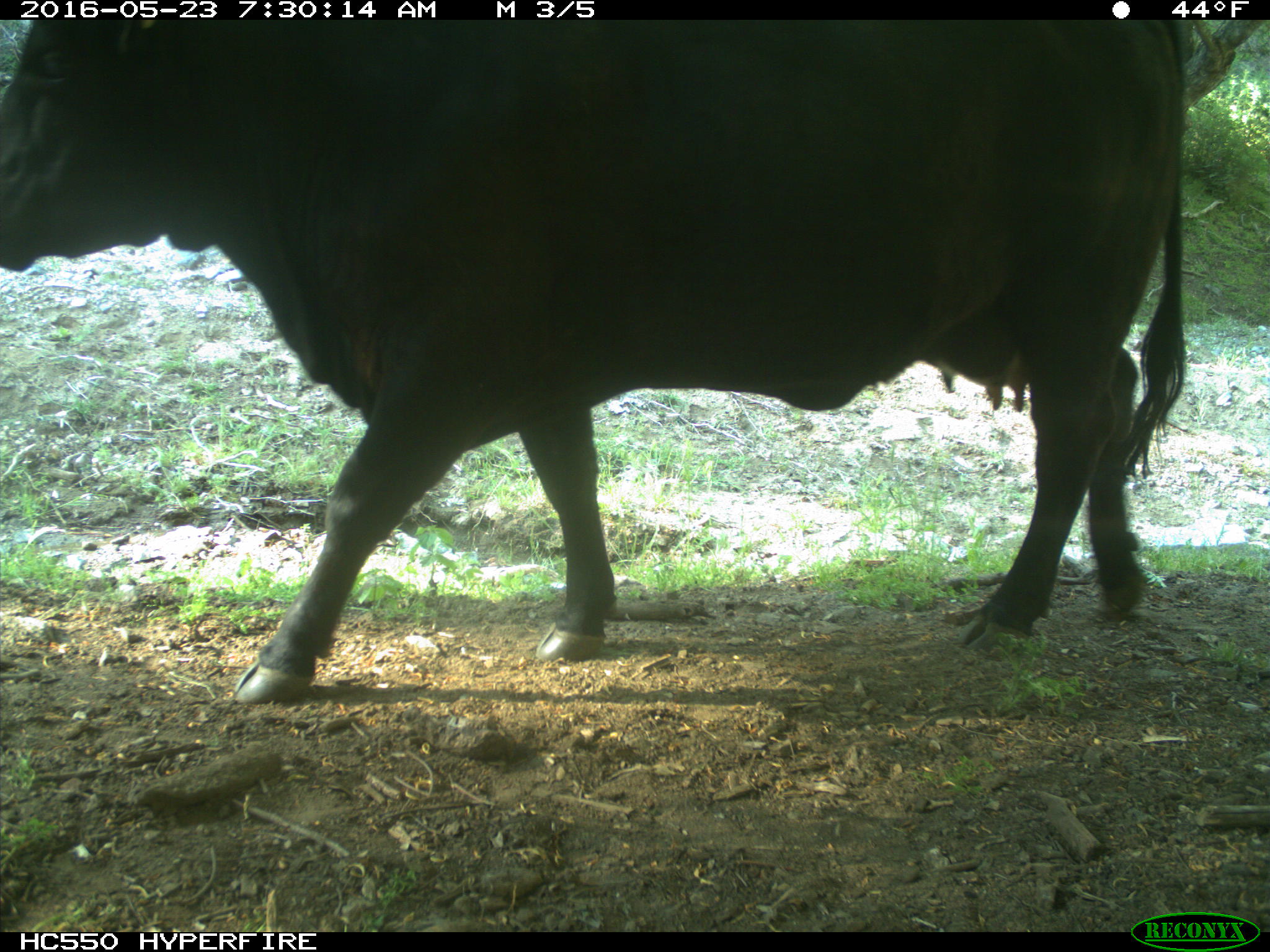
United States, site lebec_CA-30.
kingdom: Animalia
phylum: Chordata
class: Mammalia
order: Artiodactyla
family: Bovidae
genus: Bos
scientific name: Bos taurus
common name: domestic cow